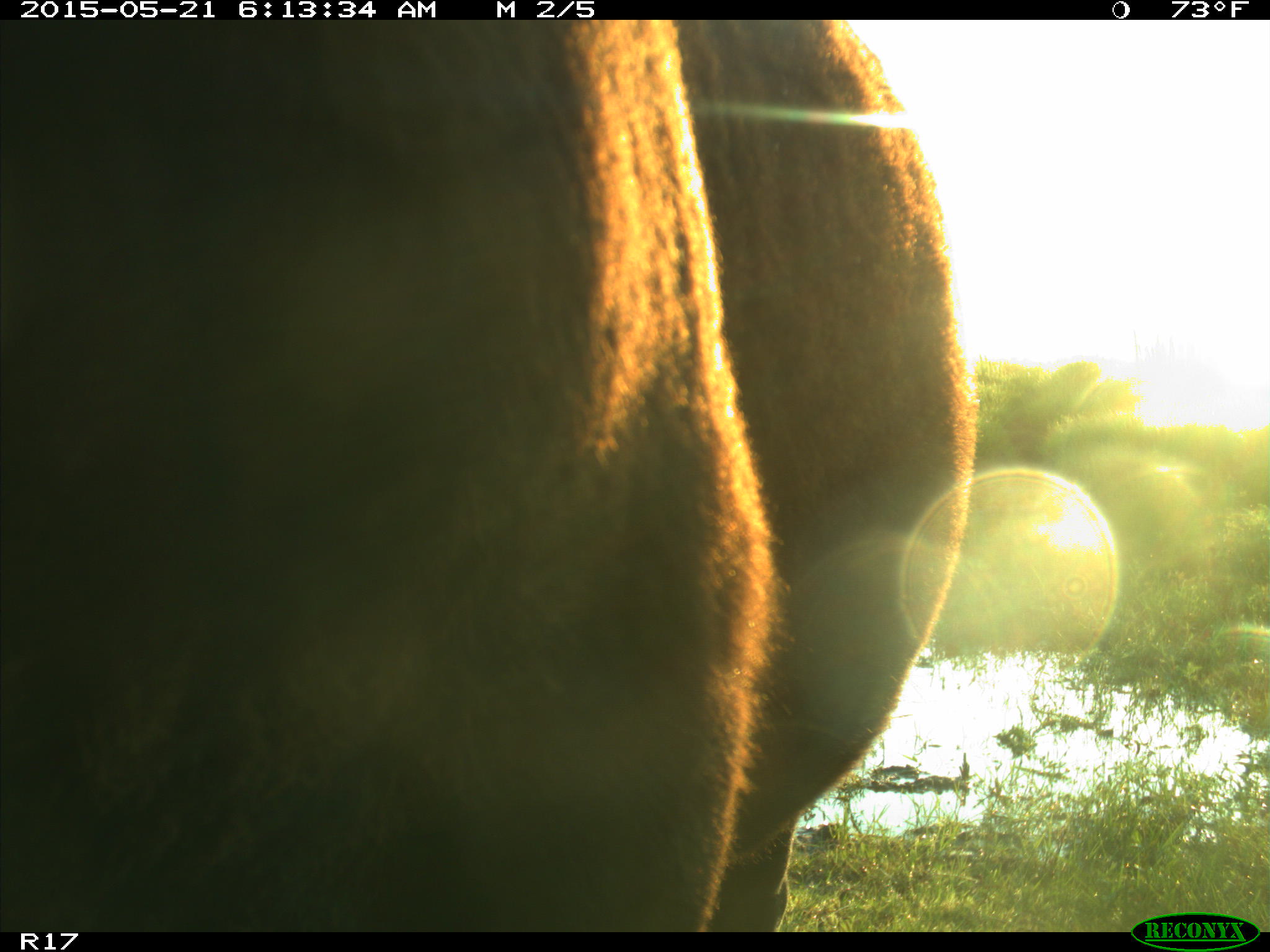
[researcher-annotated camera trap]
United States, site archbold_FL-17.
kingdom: Animalia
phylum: Chordata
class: Mammalia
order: Artiodactyla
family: Bovidae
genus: Bos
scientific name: Bos taurus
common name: domestic cow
Bos taurus (domestic cow).